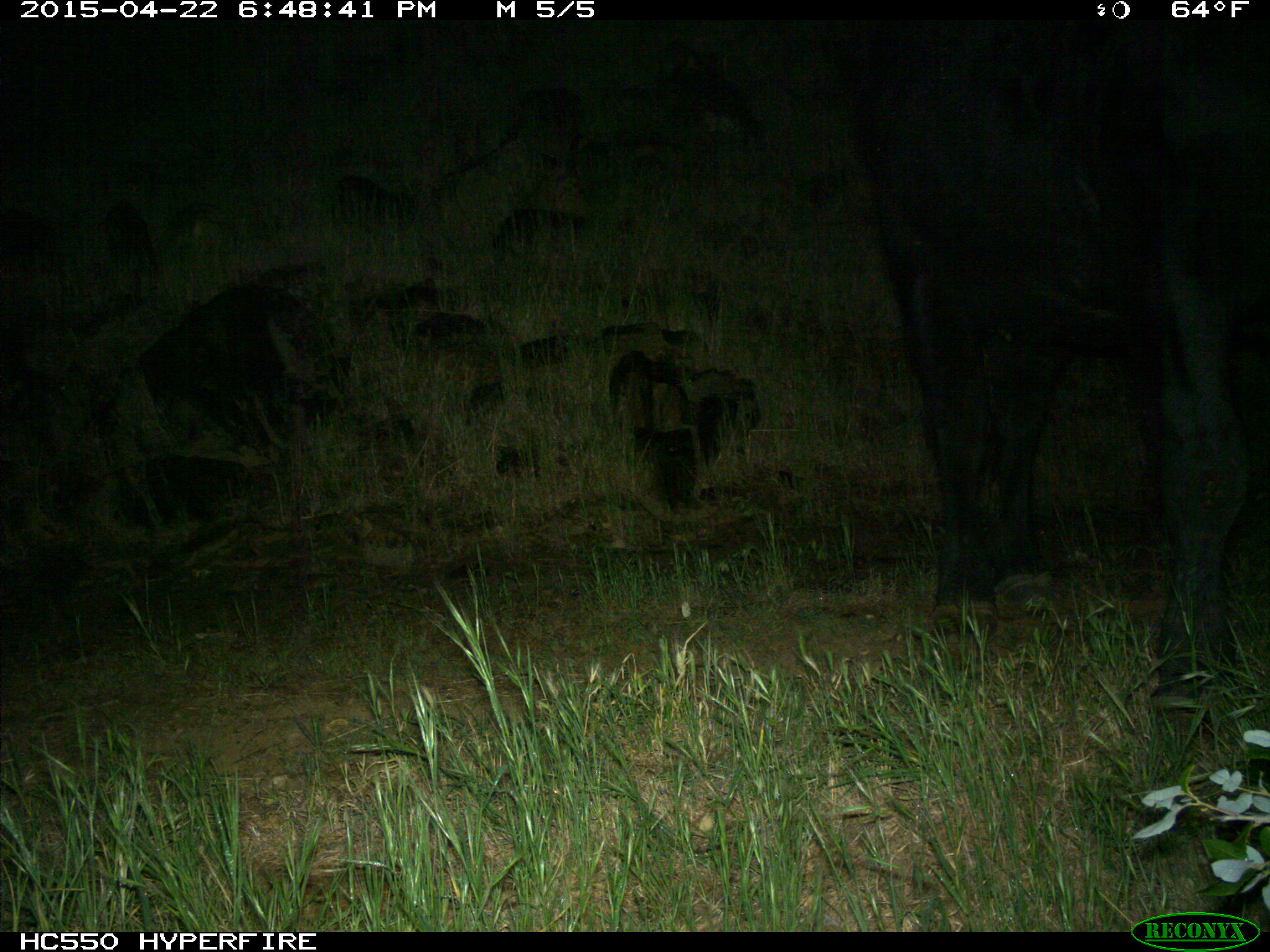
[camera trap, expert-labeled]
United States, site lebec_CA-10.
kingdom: Animalia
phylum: Chordata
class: Mammalia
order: Artiodactyla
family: Bovidae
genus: Bos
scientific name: Bos taurus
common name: domestic cow